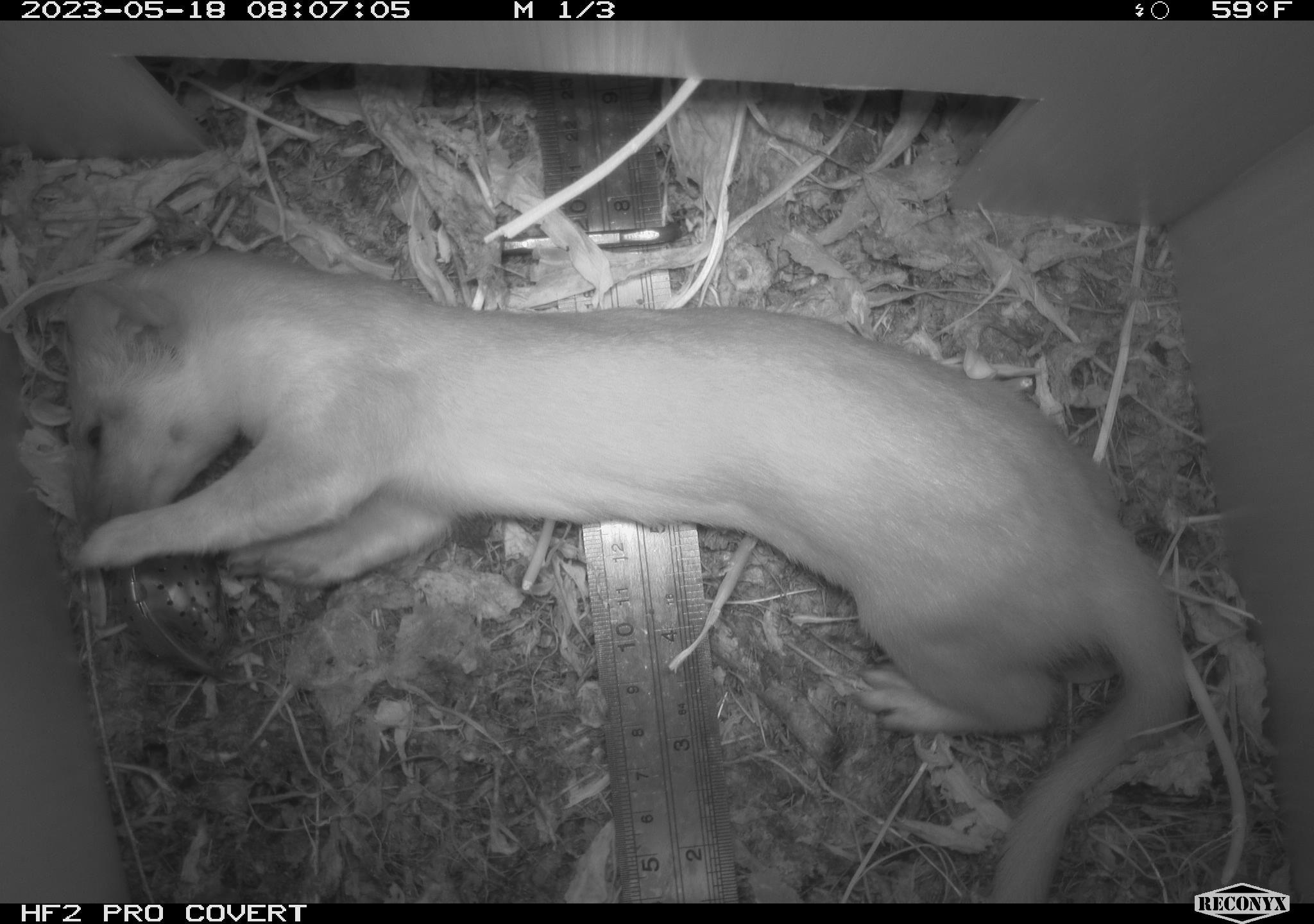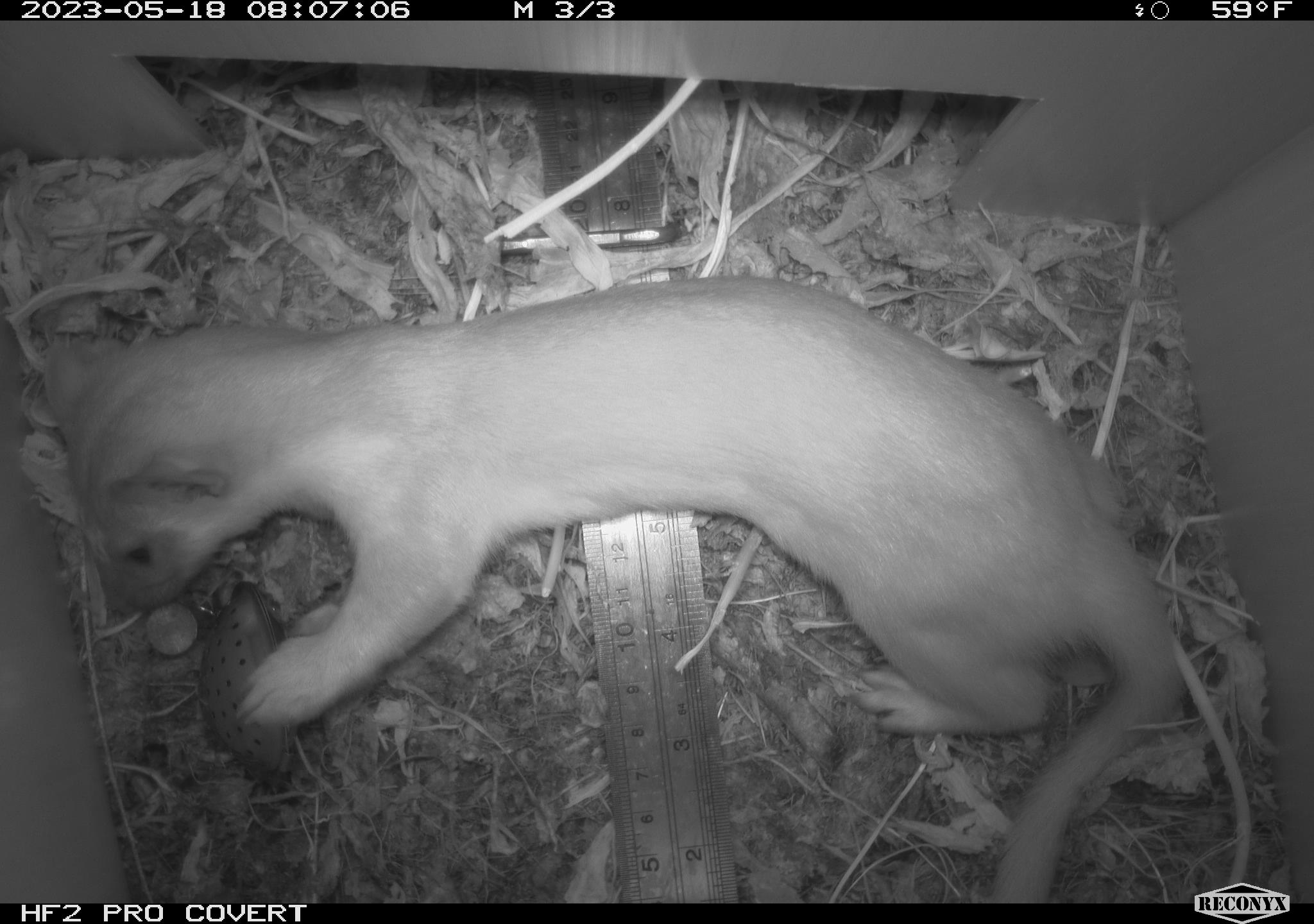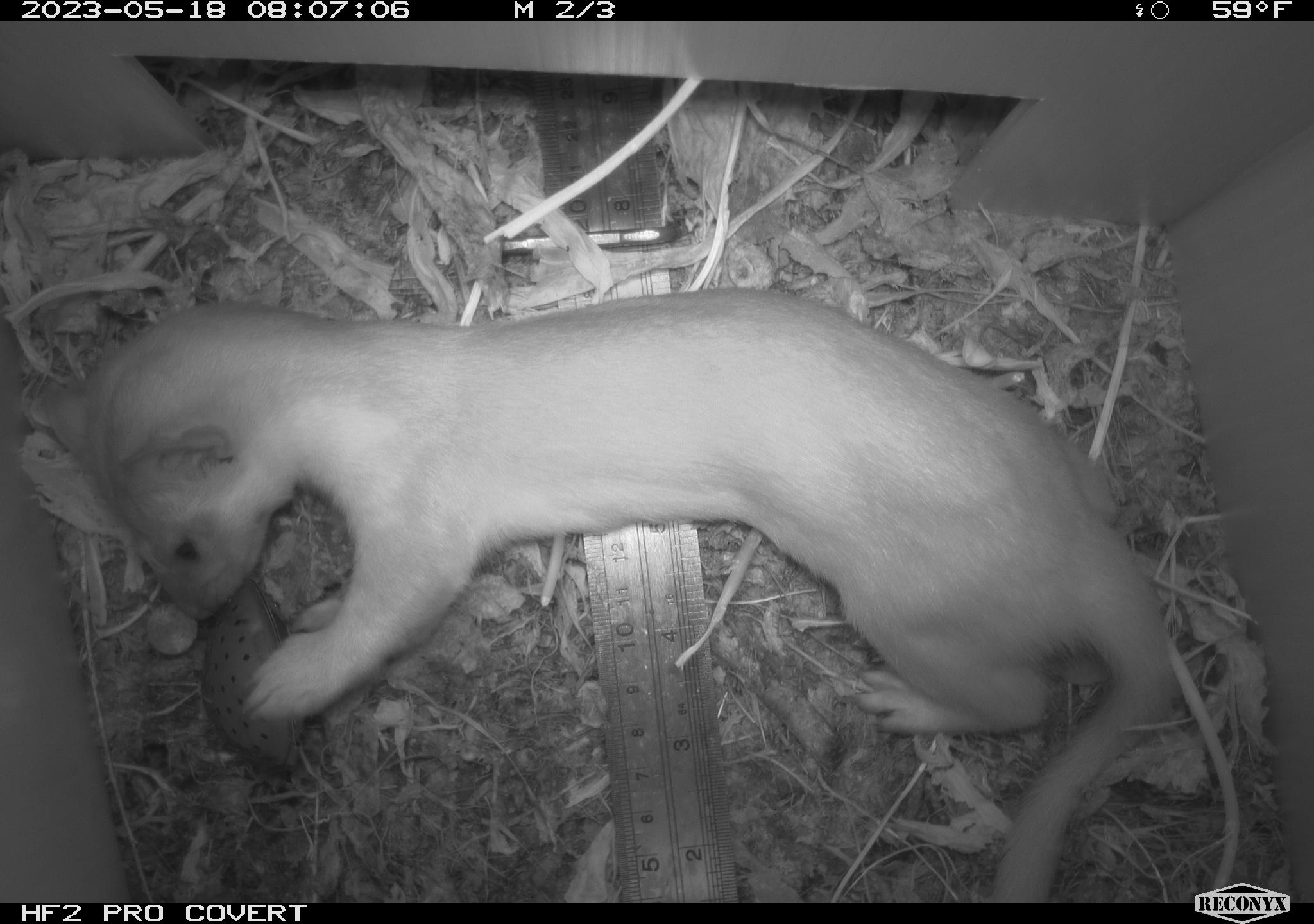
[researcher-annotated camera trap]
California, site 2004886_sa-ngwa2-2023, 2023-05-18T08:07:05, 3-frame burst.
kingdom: Animalia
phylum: Chordata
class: Mammalia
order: Carnivora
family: Mustelidae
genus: Neogale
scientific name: Neogale frenata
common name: long-tailed weasel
Long-tailed weasel (Neogale frenata).